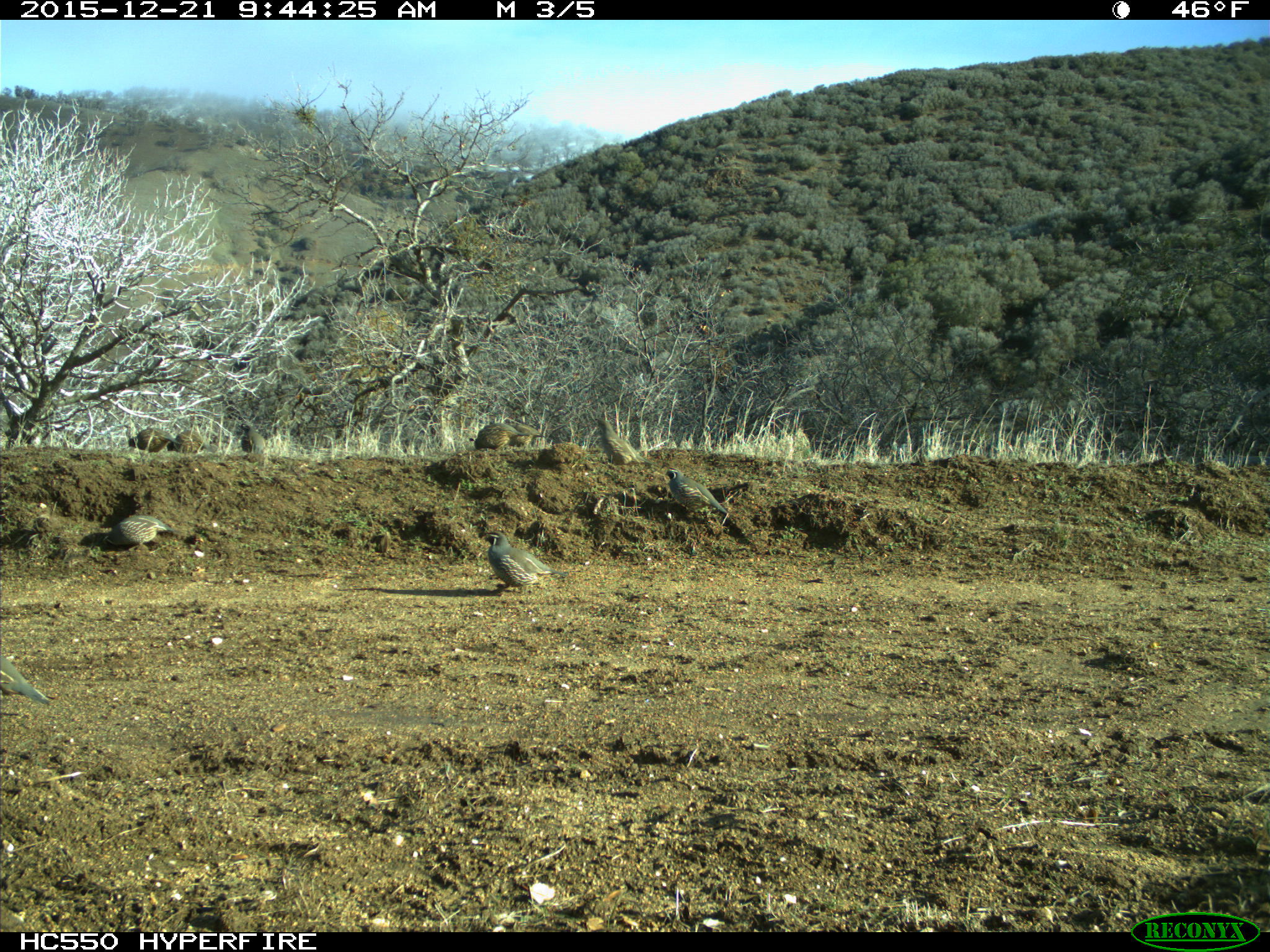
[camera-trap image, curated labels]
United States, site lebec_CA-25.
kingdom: Animalia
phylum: Chordata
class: Aves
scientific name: Aves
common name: birds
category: unidentified bird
Unidentified bird (birds) (Aves).